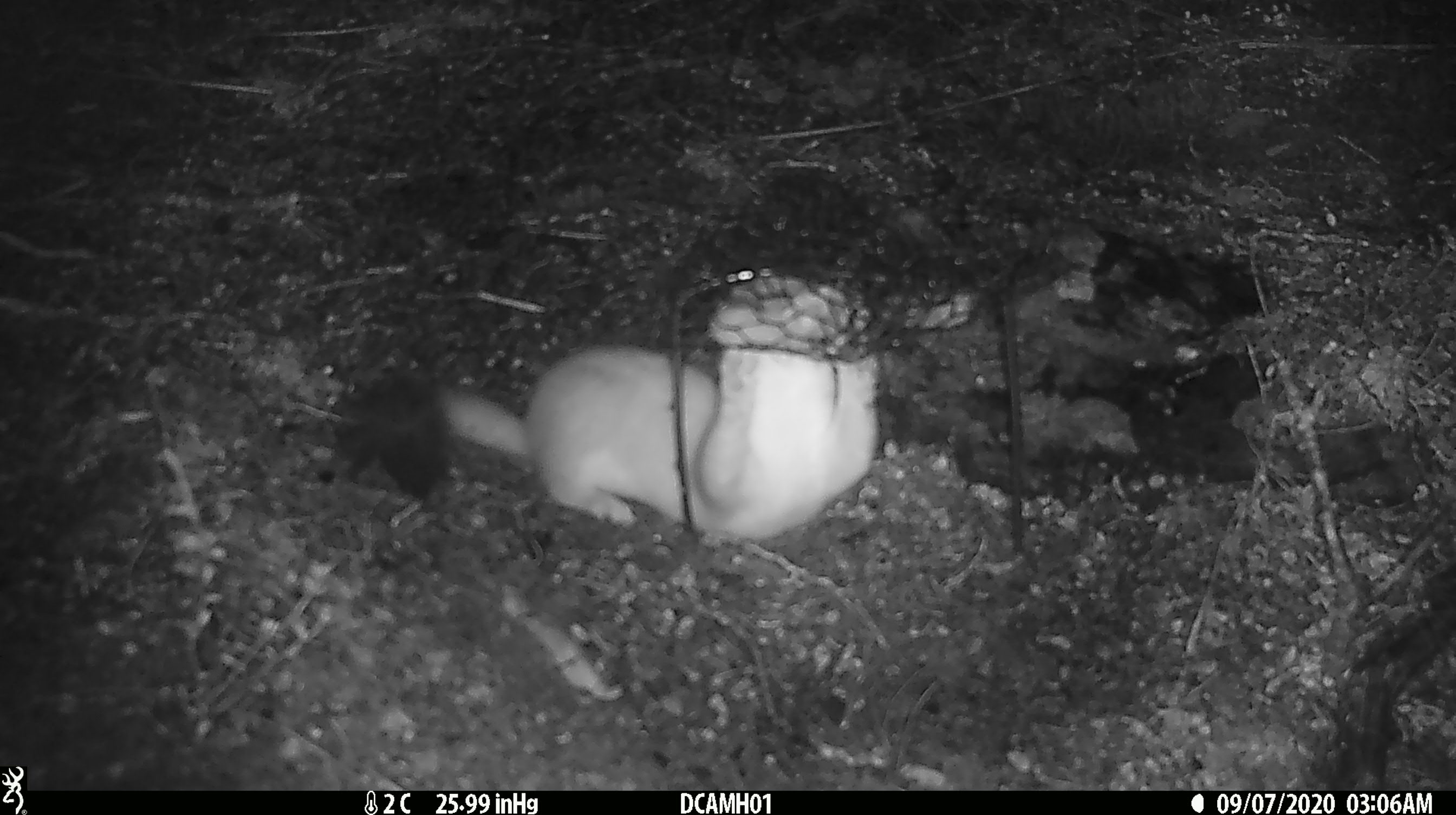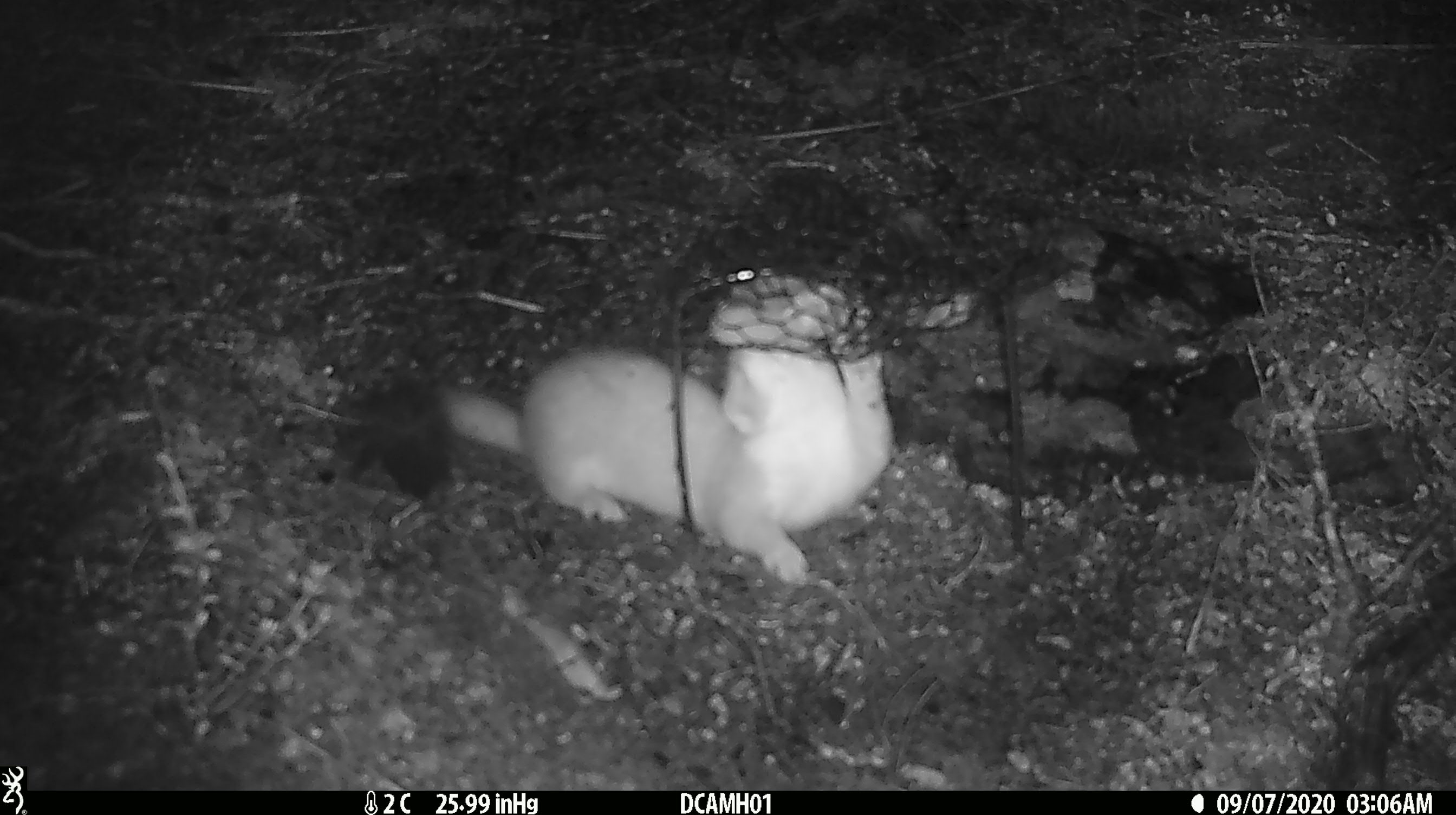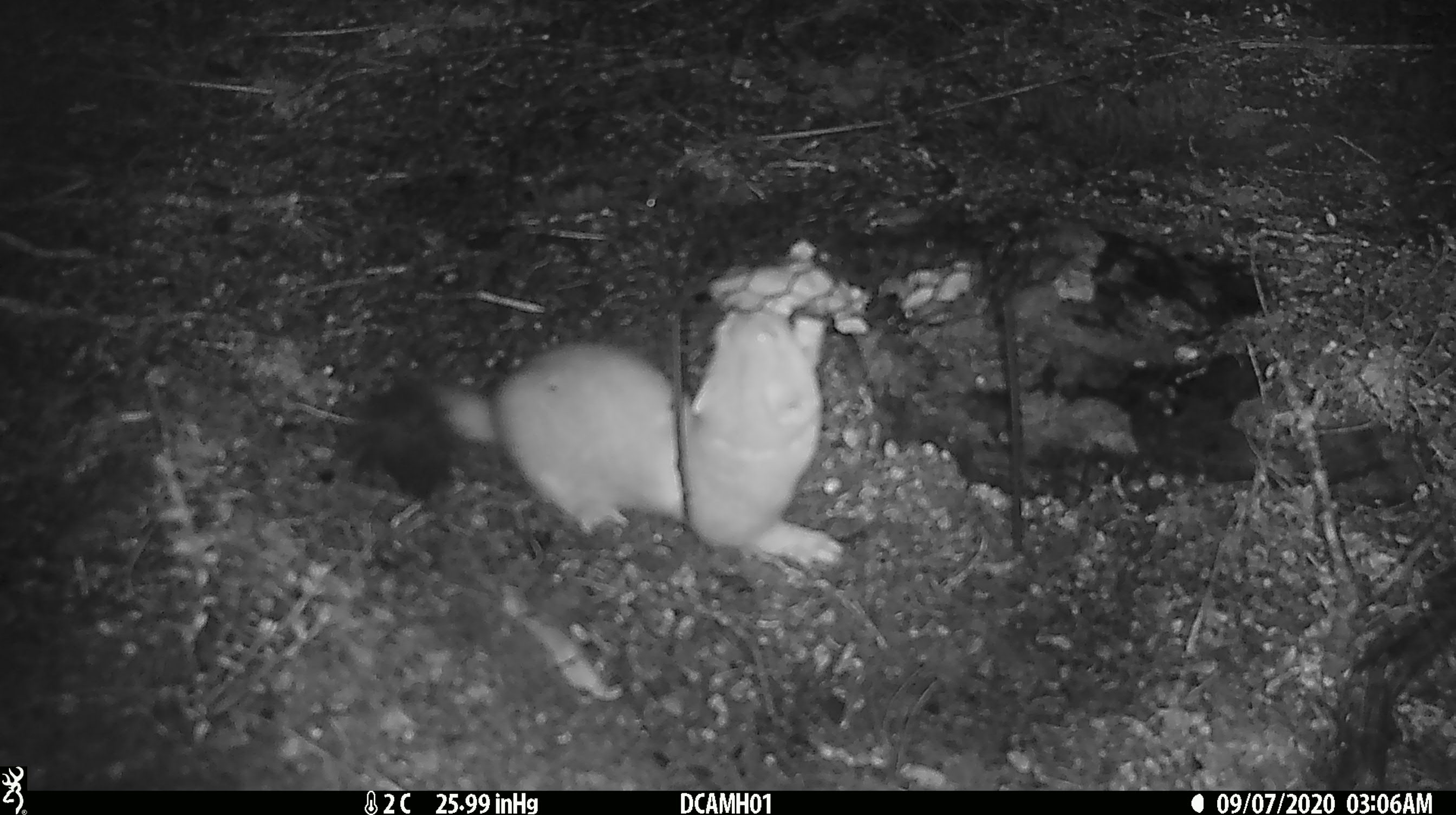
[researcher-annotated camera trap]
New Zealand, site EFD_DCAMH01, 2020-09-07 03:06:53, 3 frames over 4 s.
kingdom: Animalia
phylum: Chordata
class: Mammalia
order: Carnivora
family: Mustelidae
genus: Mustela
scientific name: Mustela erminea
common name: stoat